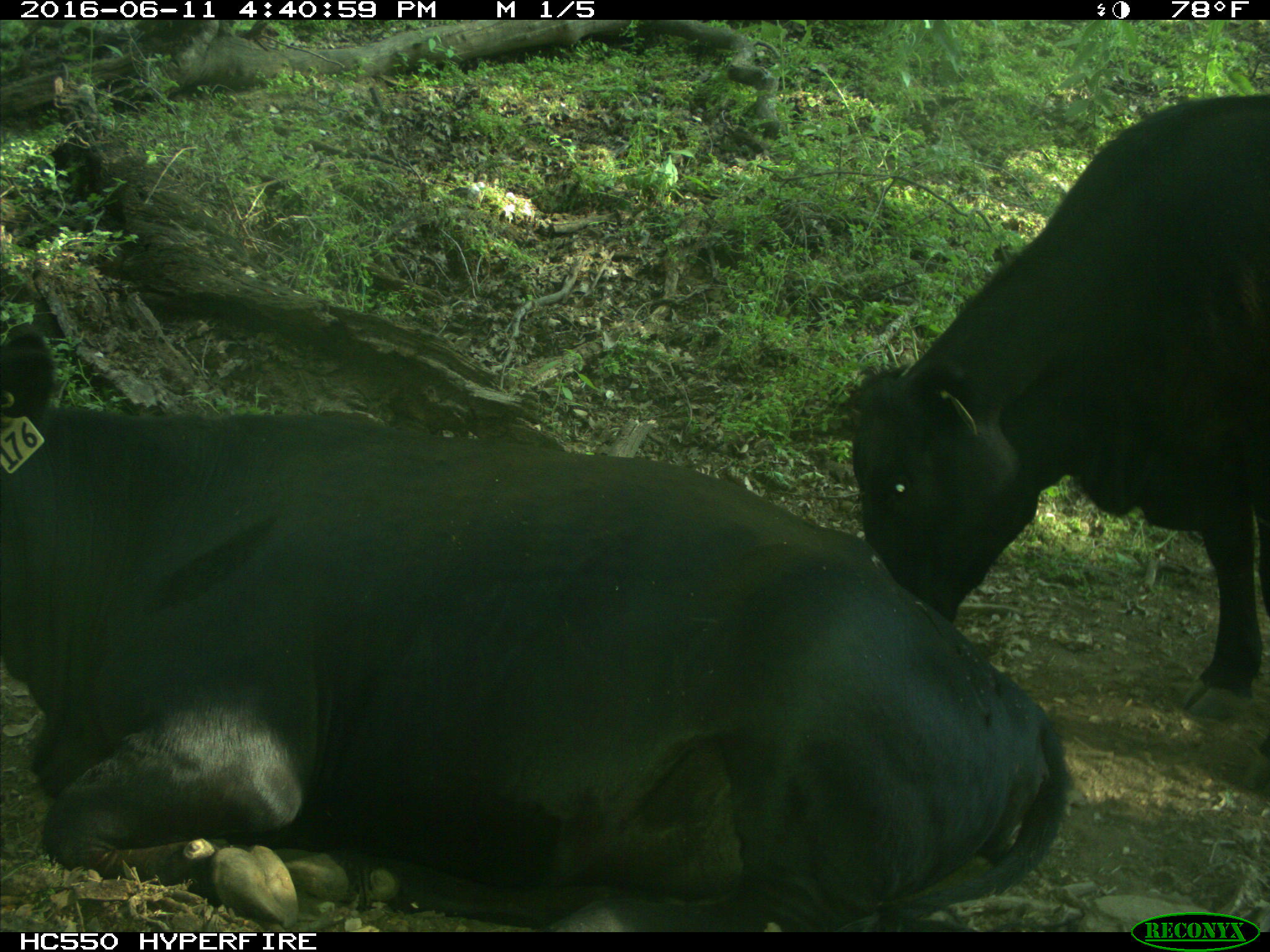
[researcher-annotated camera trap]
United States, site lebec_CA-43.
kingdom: Animalia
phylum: Chordata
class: Mammalia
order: Artiodactyla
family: Bovidae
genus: Bos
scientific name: Bos taurus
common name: domestic cow